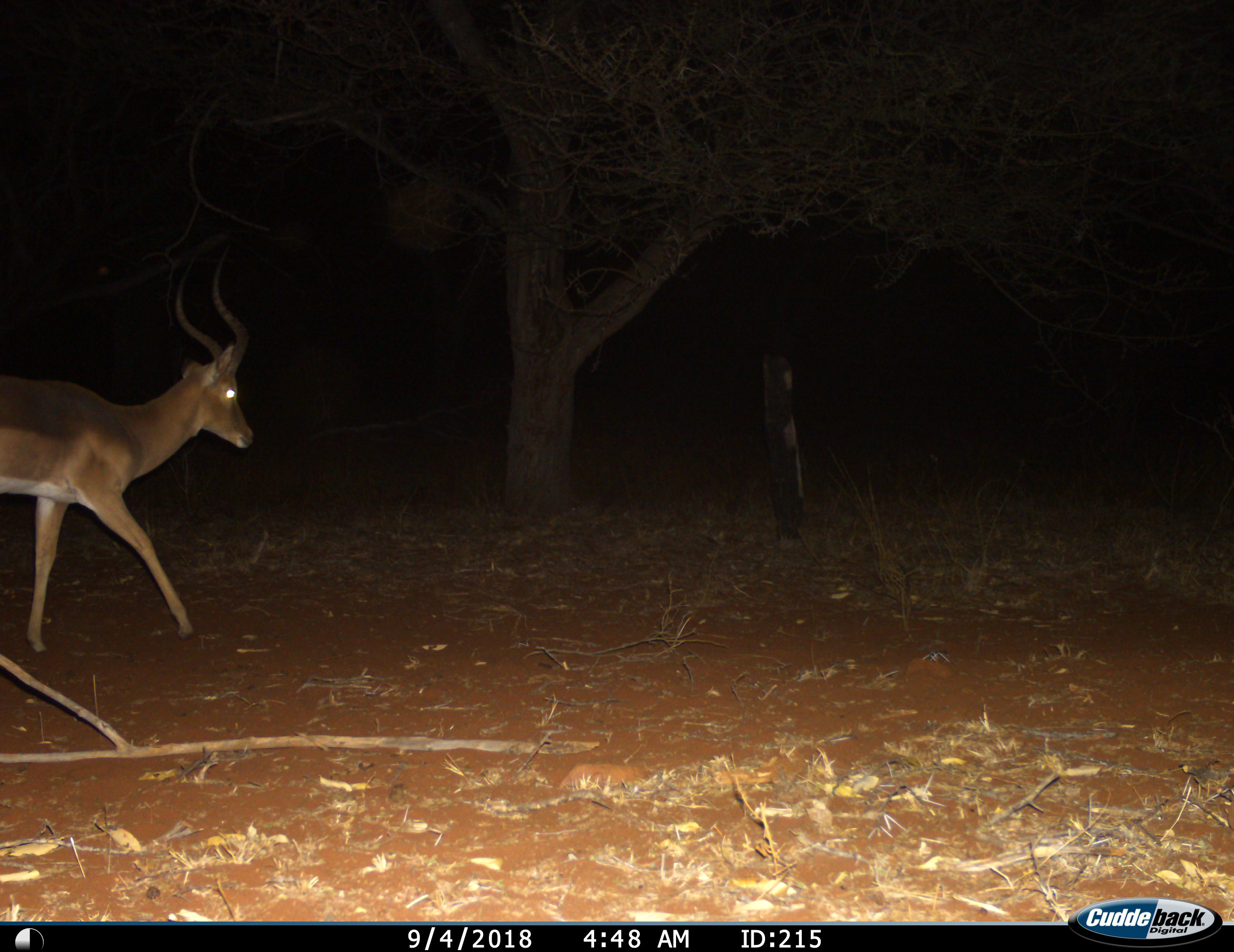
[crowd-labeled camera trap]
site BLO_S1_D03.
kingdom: Animalia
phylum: Chordata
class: Mammalia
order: Artiodactyla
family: Bovidae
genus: Aepyceros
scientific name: Aepyceros melampus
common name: impala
Impala (Aepyceros melampus), count 1. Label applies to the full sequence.